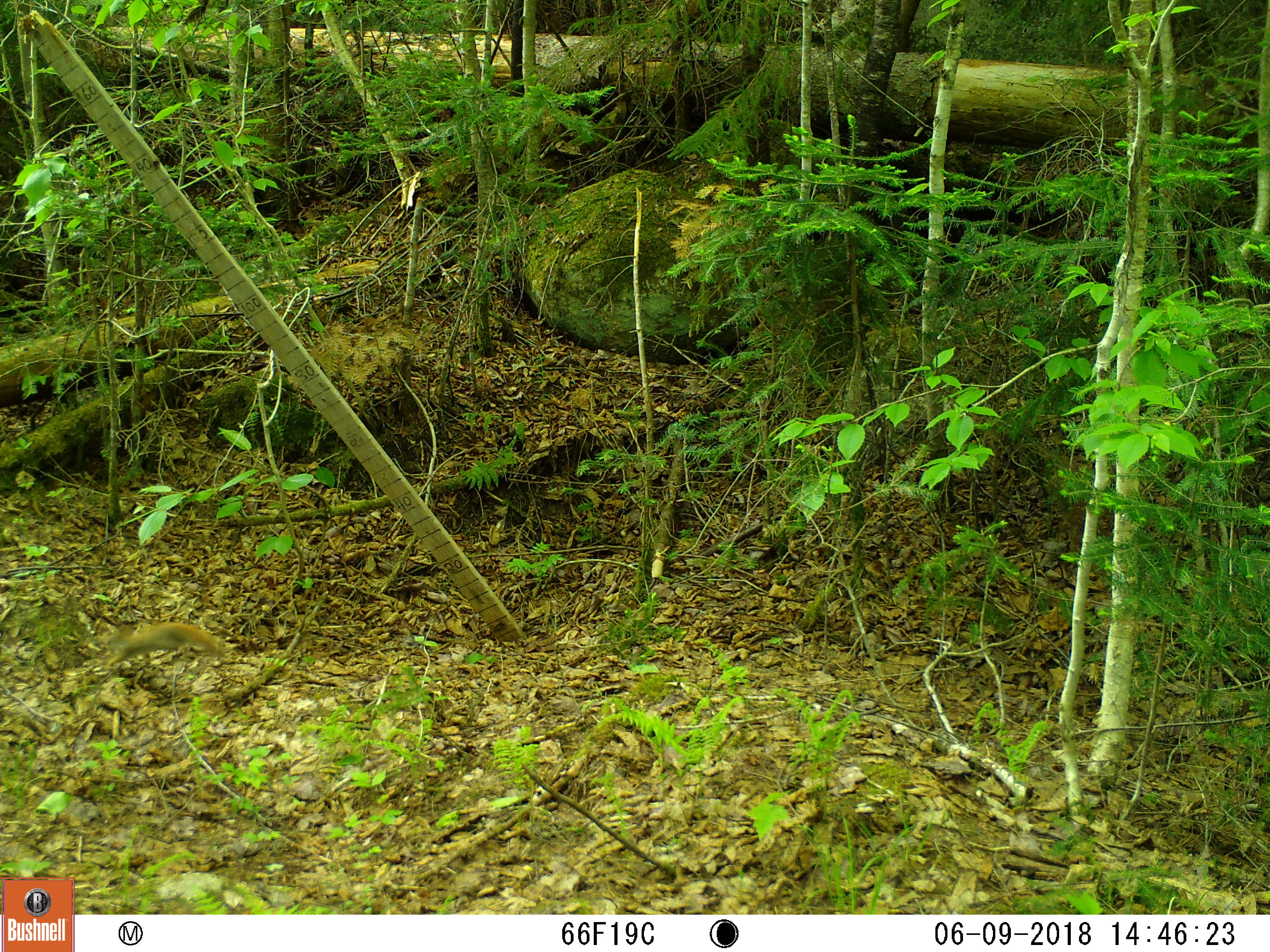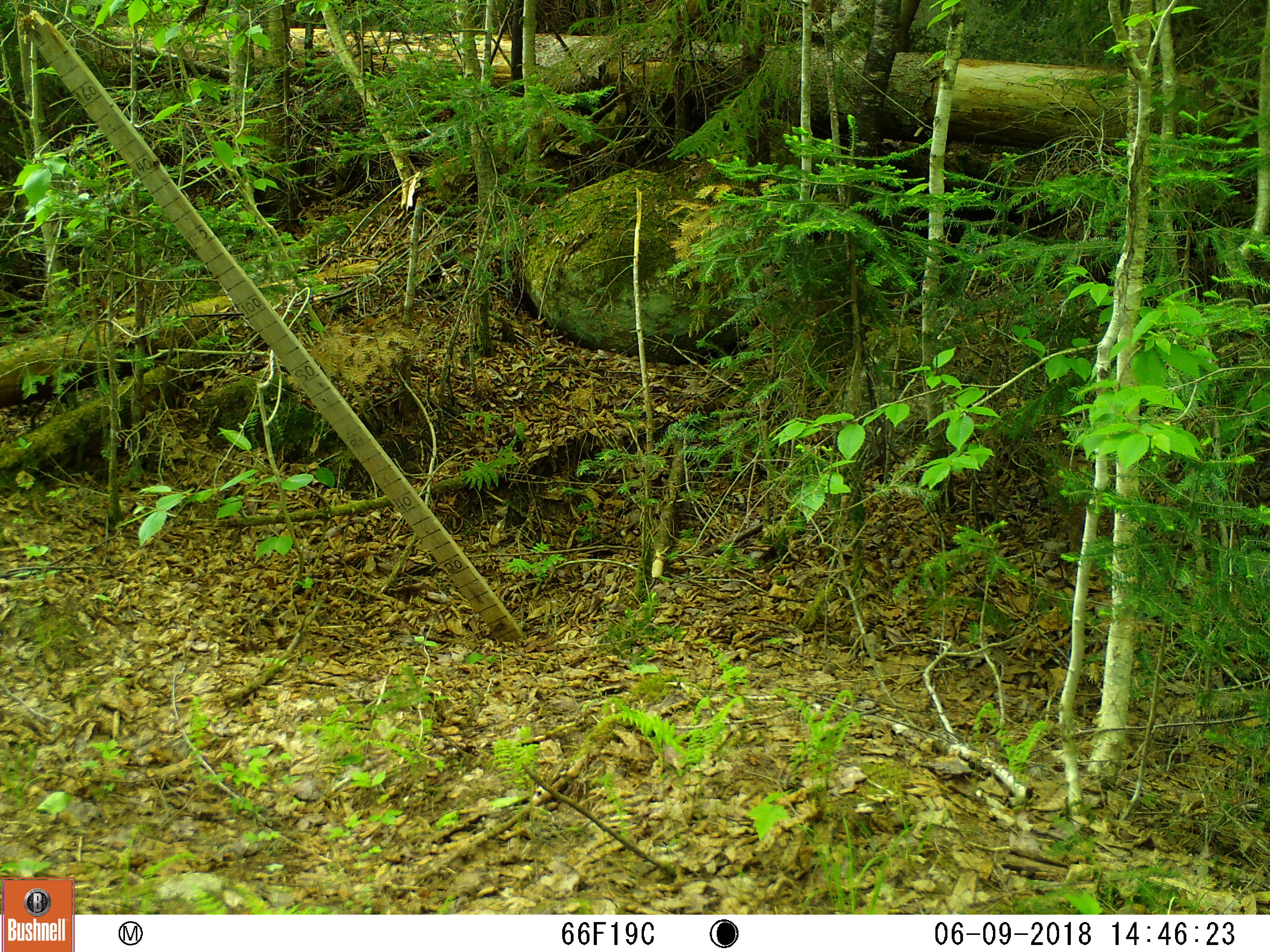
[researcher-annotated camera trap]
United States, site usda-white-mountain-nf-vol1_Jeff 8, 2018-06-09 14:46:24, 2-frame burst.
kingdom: Animalia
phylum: Chordata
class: Mammalia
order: Rodentia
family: Sciuridae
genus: Tamiasciurus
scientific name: Tamiasciurus hudsonicus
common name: red squirrel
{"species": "red squirrel (Tamiasciurus hudsonicus)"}